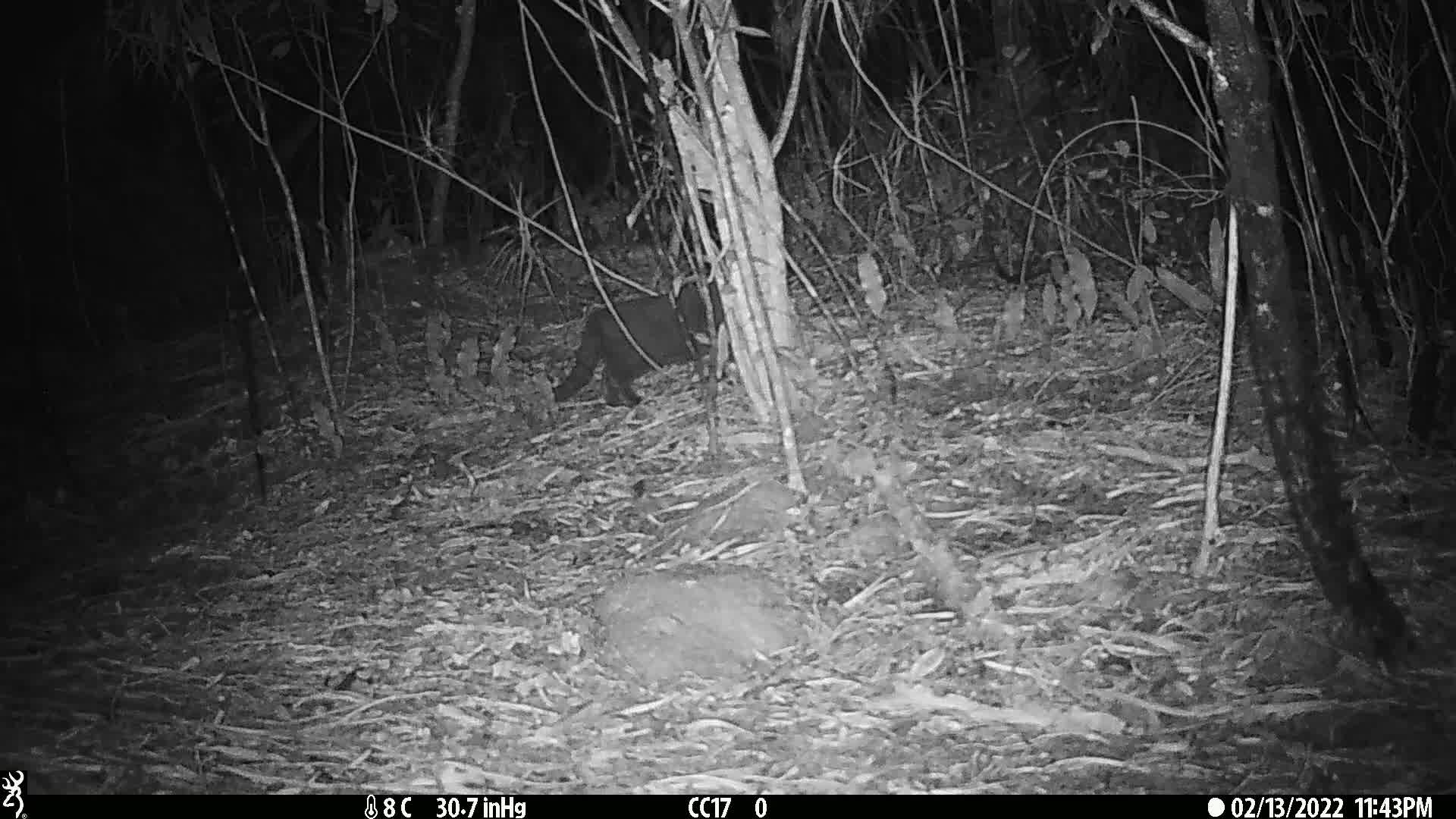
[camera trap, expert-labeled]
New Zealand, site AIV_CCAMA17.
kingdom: Animalia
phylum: Chordata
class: Mammalia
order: Carnivora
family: Felidae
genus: Felis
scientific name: Felis catus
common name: domestic cat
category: cat